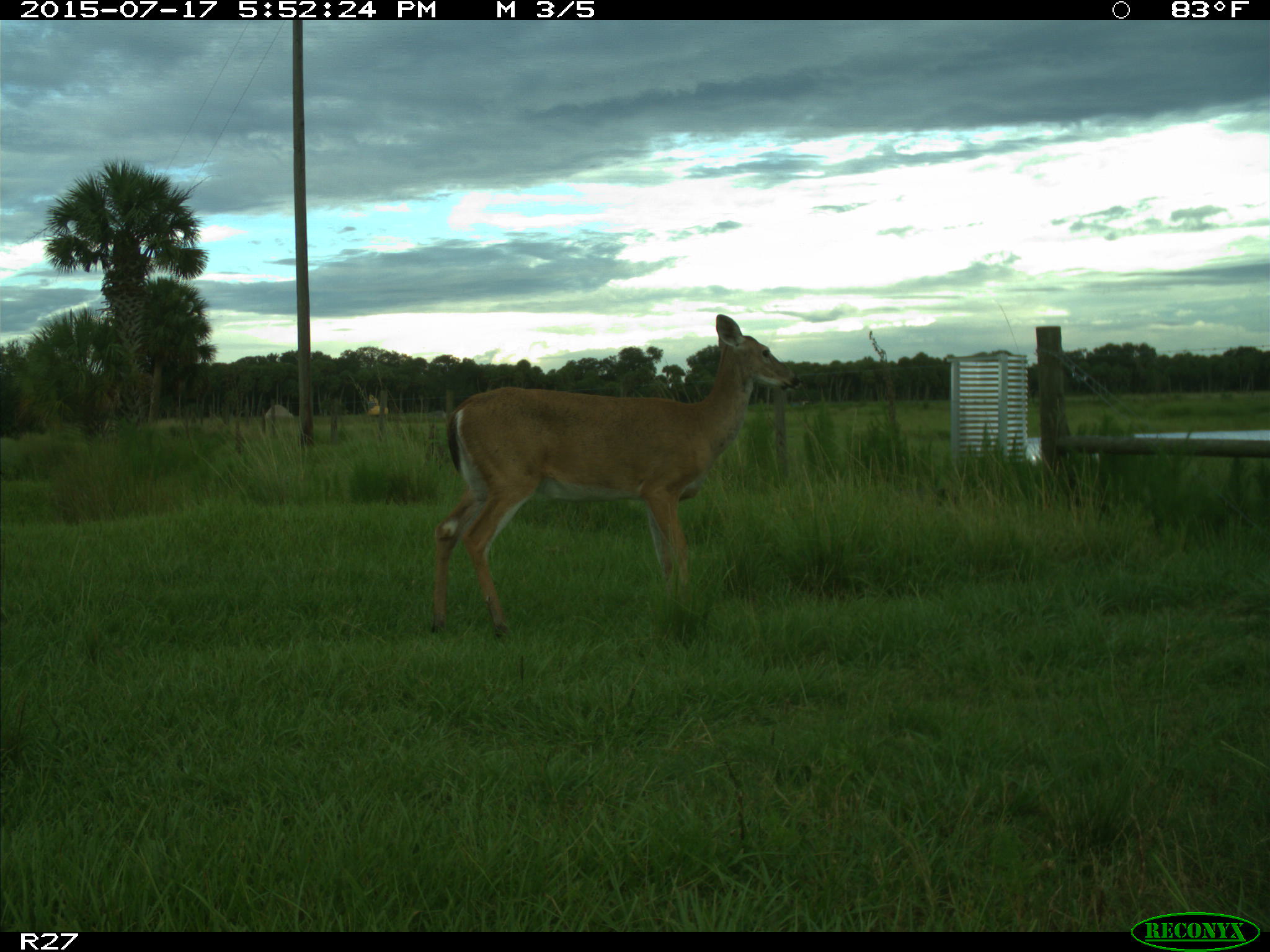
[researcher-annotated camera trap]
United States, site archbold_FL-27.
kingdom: Animalia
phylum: Chordata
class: Mammalia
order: Artiodactyla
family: Cervidae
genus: Odocoileus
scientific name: Odocoileus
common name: deer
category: unidentified deer